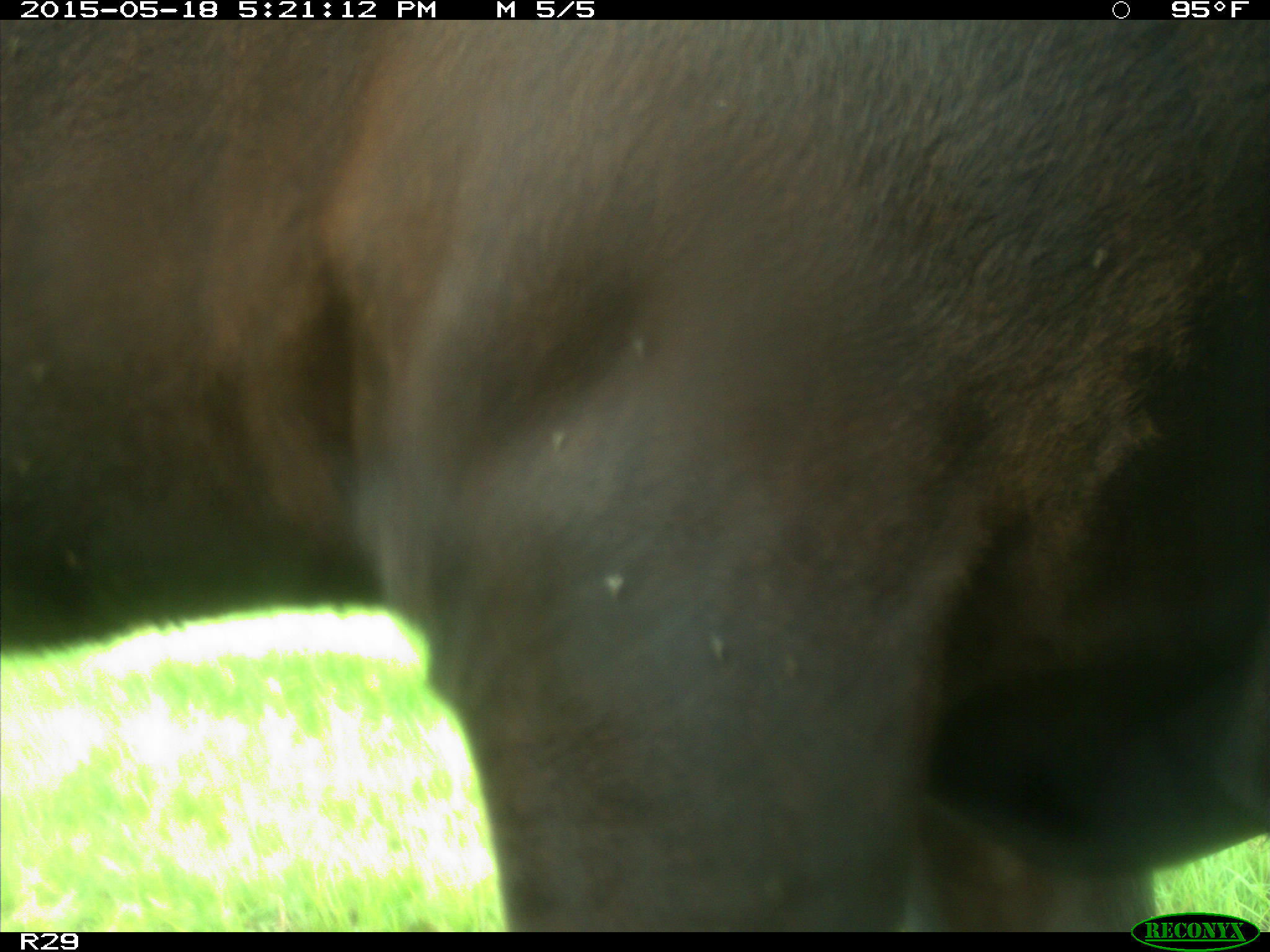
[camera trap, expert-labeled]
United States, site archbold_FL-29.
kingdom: Animalia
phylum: Chordata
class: Mammalia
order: Artiodactyla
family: Bovidae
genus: Bos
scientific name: Bos taurus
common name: domestic cow